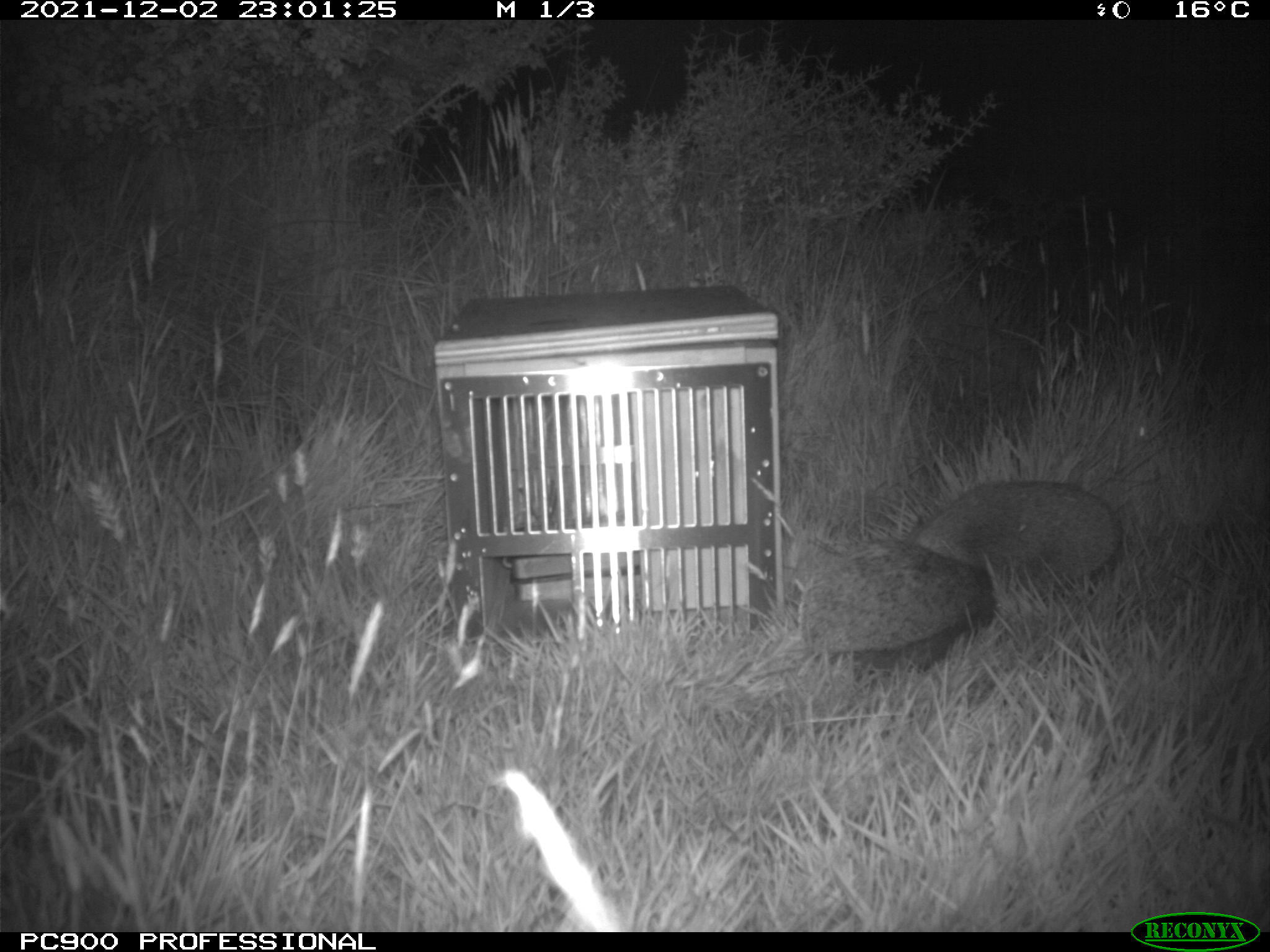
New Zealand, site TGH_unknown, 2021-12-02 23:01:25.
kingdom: Animalia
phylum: Chordata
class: Mammalia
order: Eulipotyphla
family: Erinaceidae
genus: Erinaceus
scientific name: Erinaceus europaeus europaeus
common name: european hedgehog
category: hedgehog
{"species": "hedgehog (european hedgehog) (Erinaceus europaeus europaeus)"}